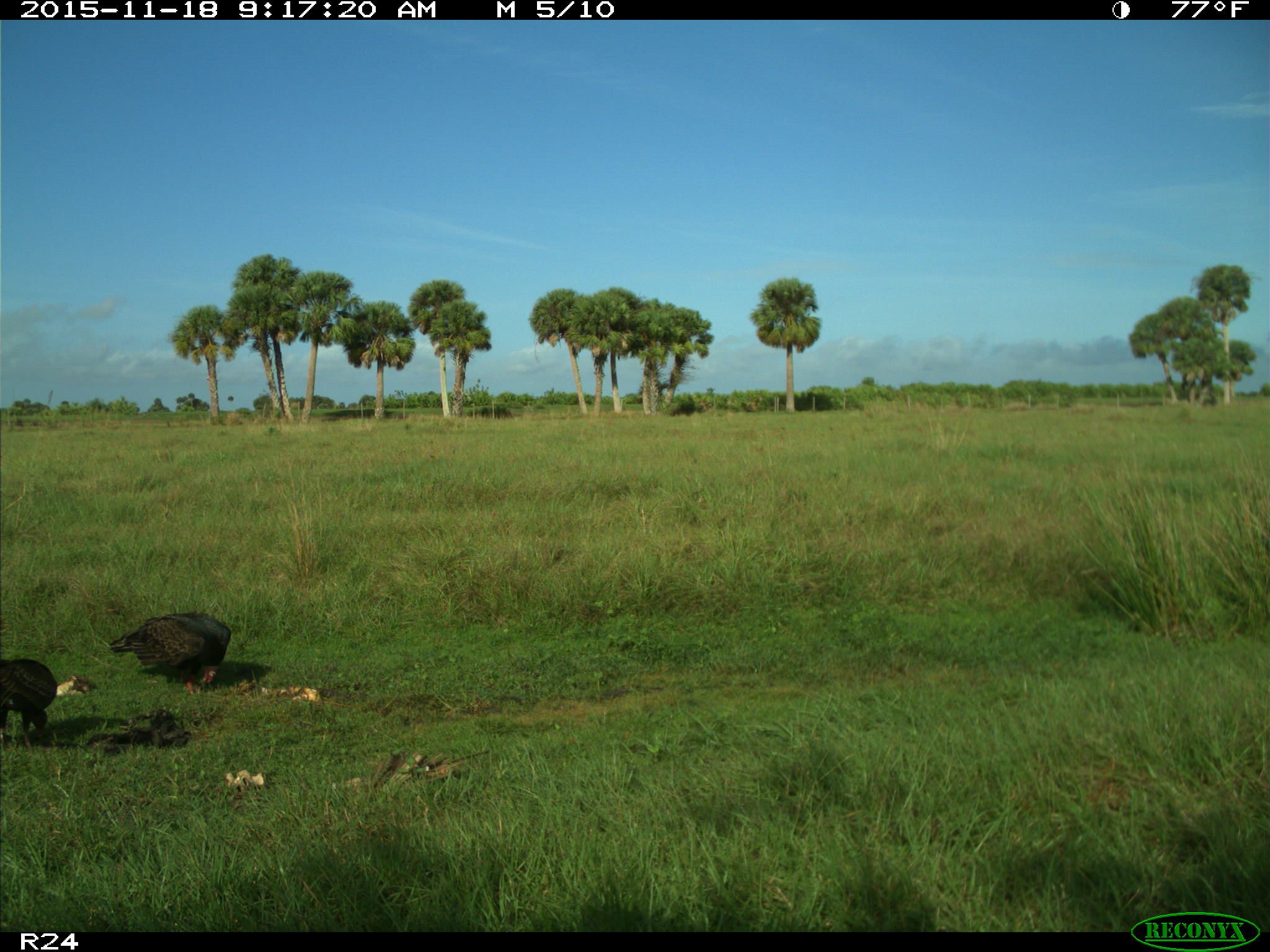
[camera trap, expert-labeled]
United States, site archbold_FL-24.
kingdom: Animalia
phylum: Chordata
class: Aves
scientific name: Aves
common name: birds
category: unidentified bird